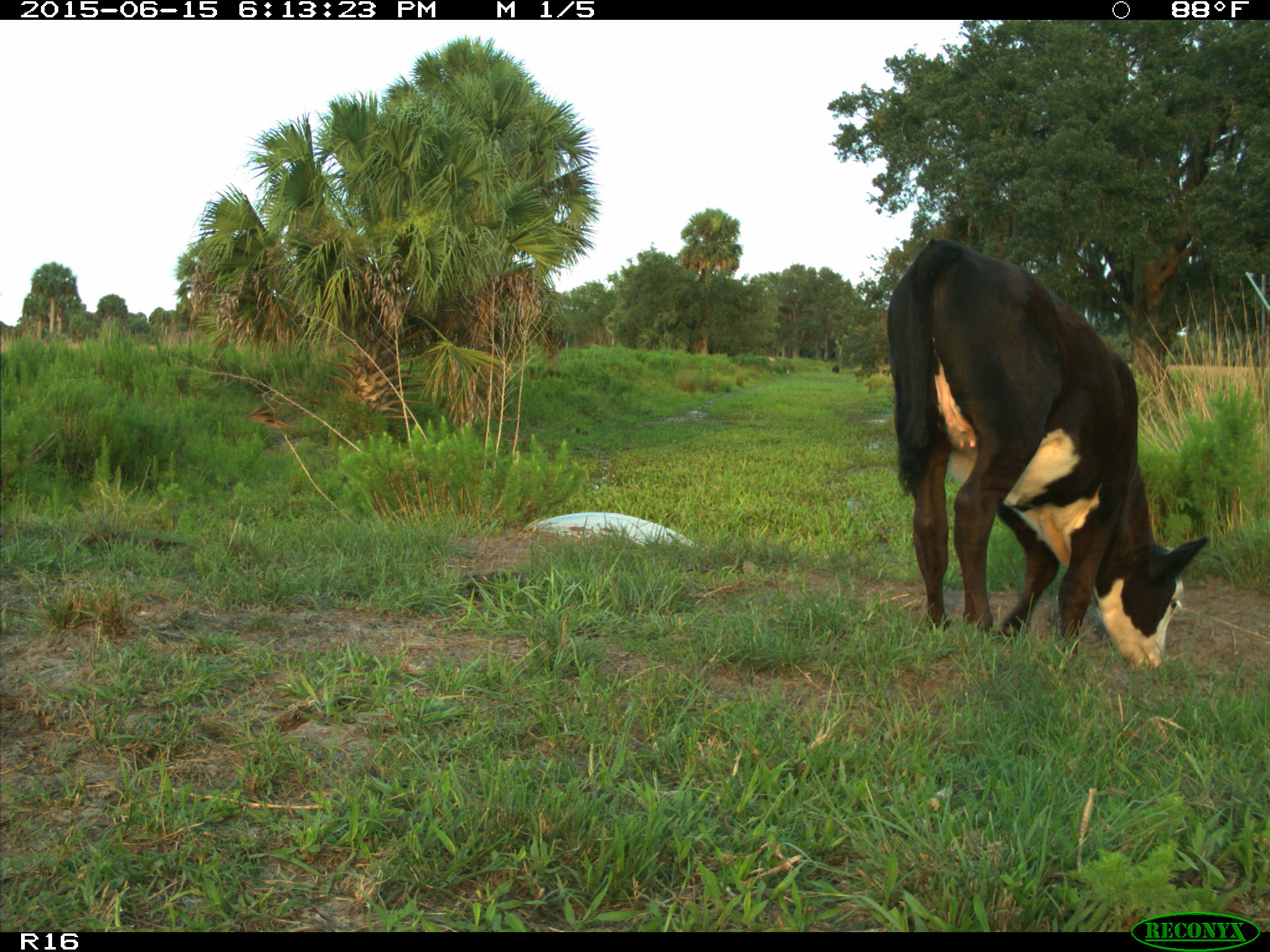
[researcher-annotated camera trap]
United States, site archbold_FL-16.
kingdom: Animalia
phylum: Chordata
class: Mammalia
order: Artiodactyla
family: Bovidae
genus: Bos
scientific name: Bos taurus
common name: domestic cow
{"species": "Bos taurus (domestic cow)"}